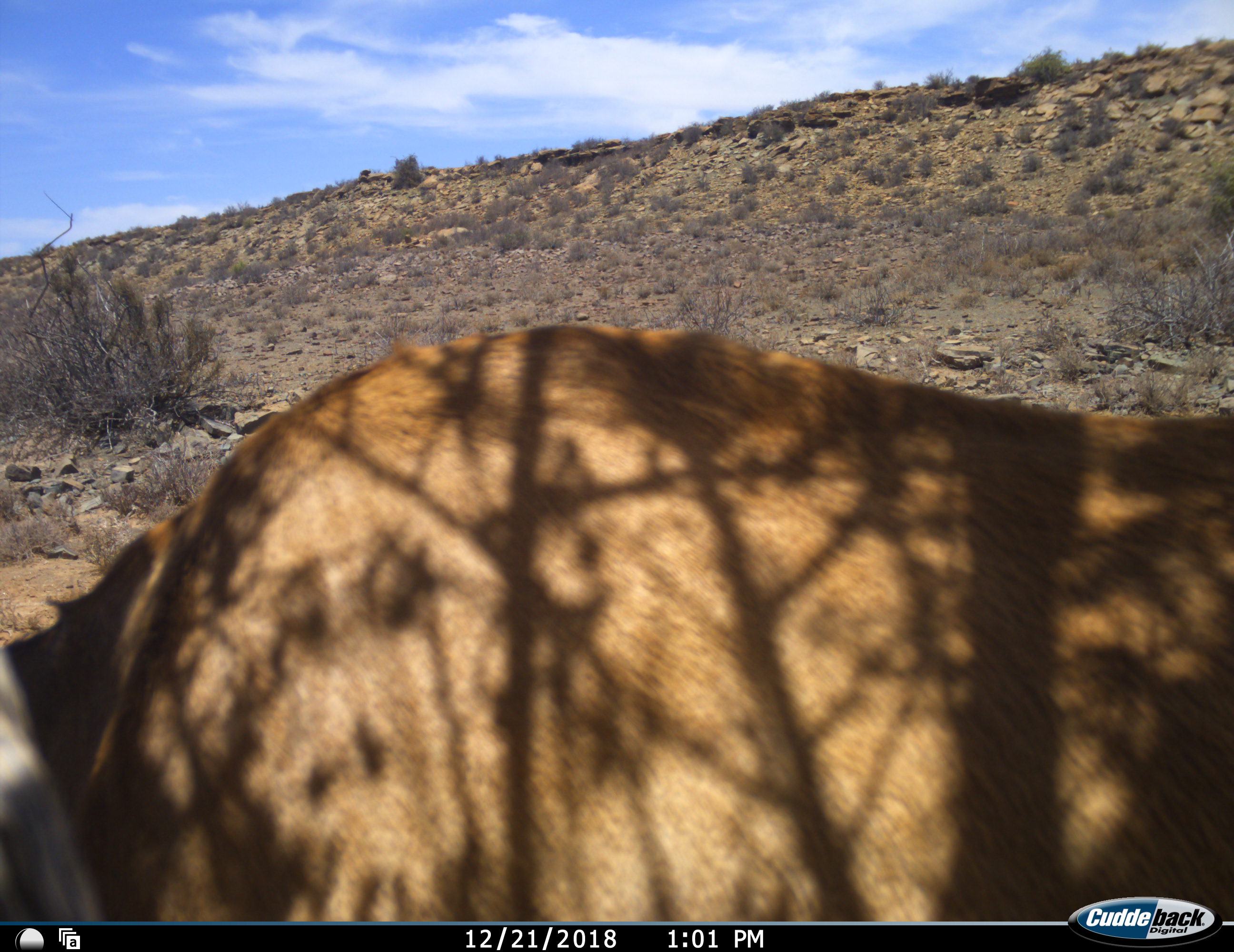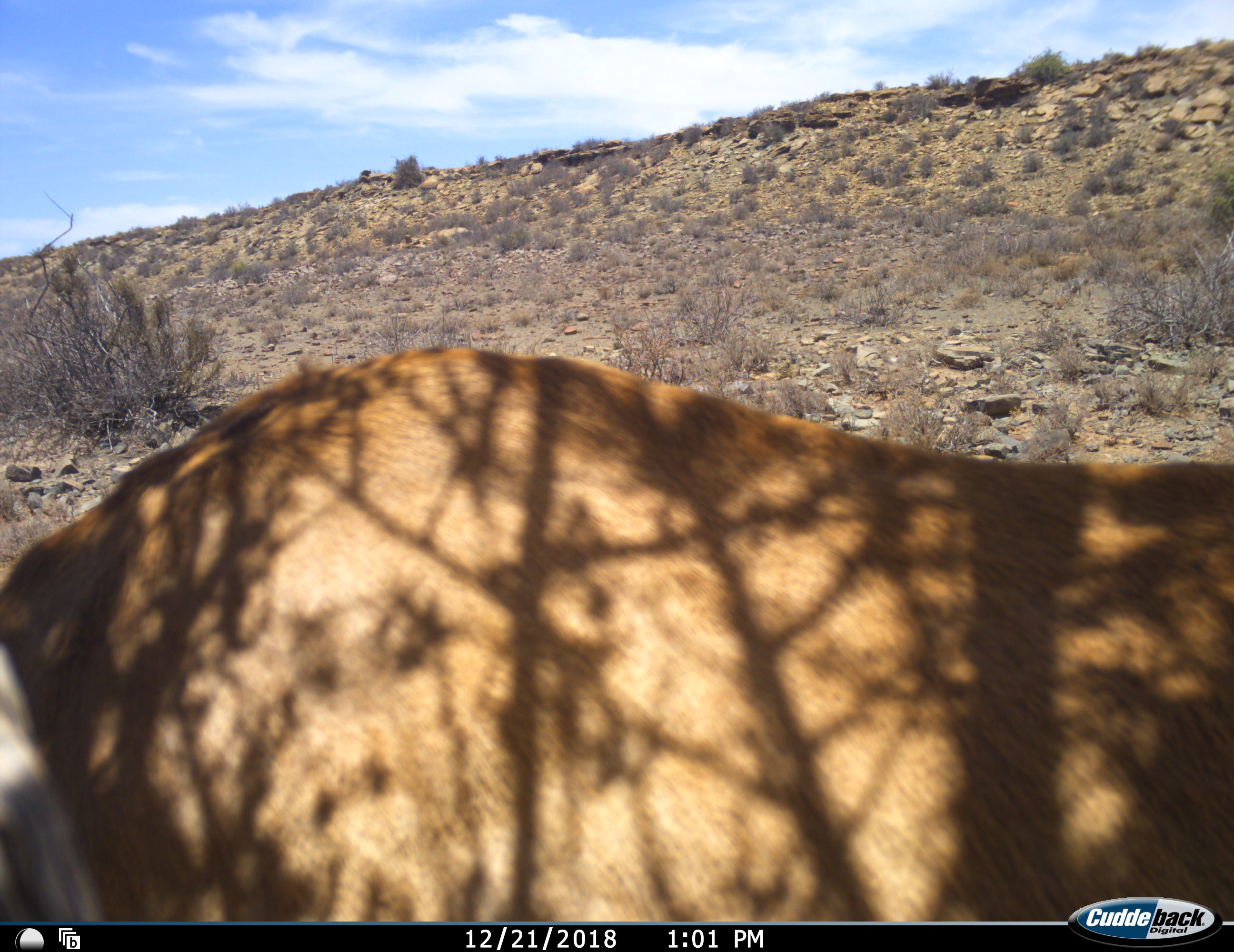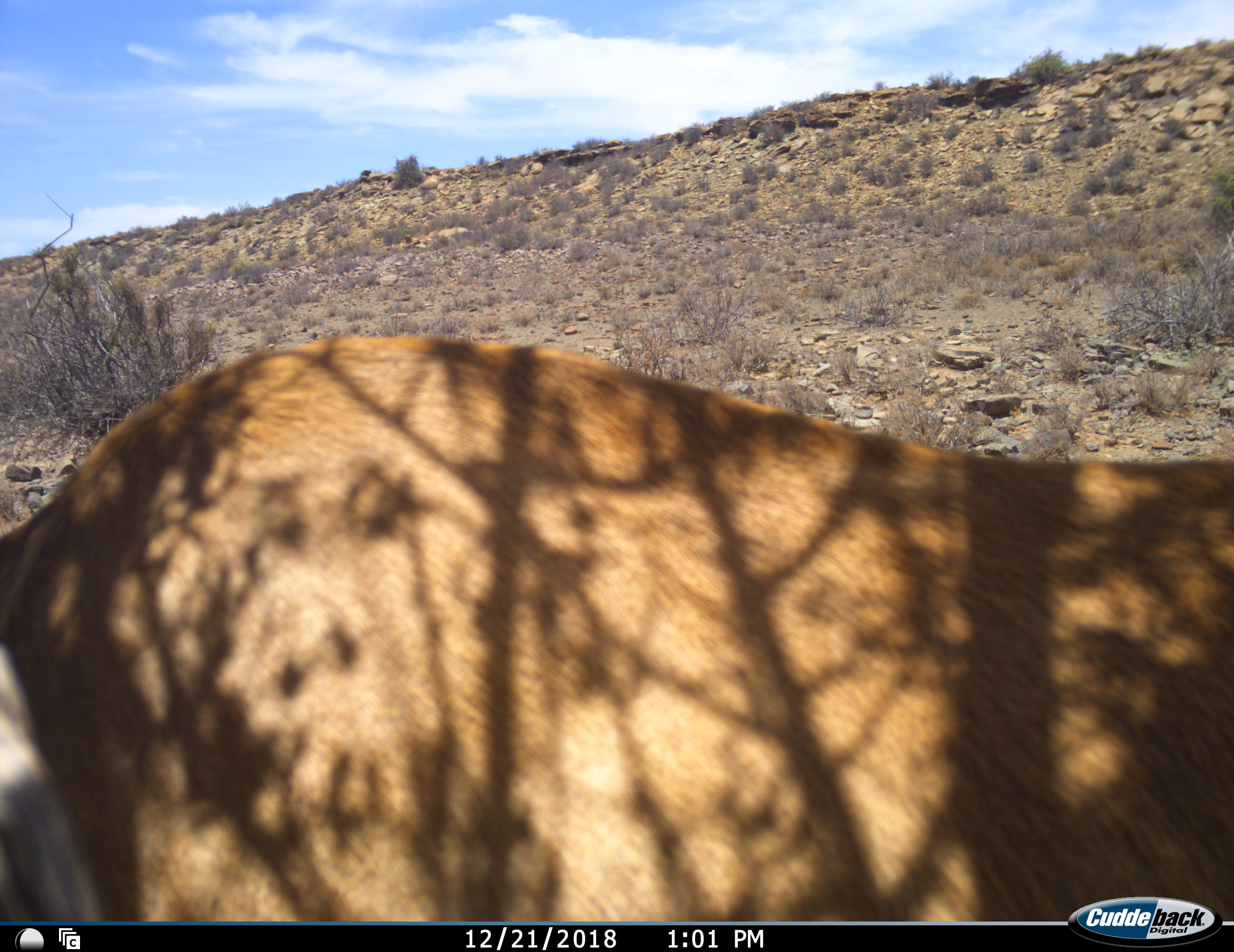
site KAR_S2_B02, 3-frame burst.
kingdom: Animalia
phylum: Chordata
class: Mammalia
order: Artiodactyla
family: Bovidae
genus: Alcelaphus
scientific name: Alcelaphus buselaphus caama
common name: red hartebeest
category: hartebeestred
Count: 1.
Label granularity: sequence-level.